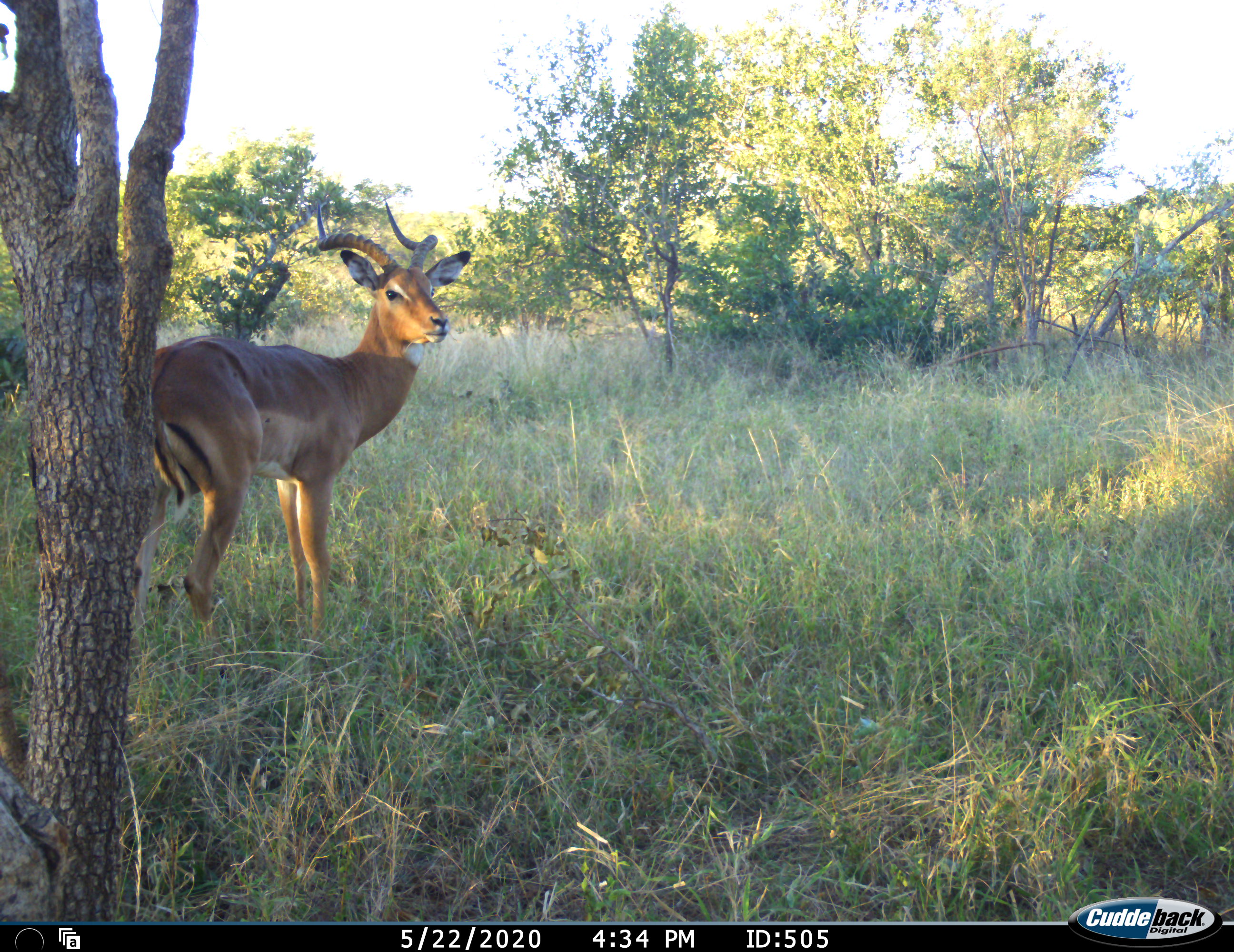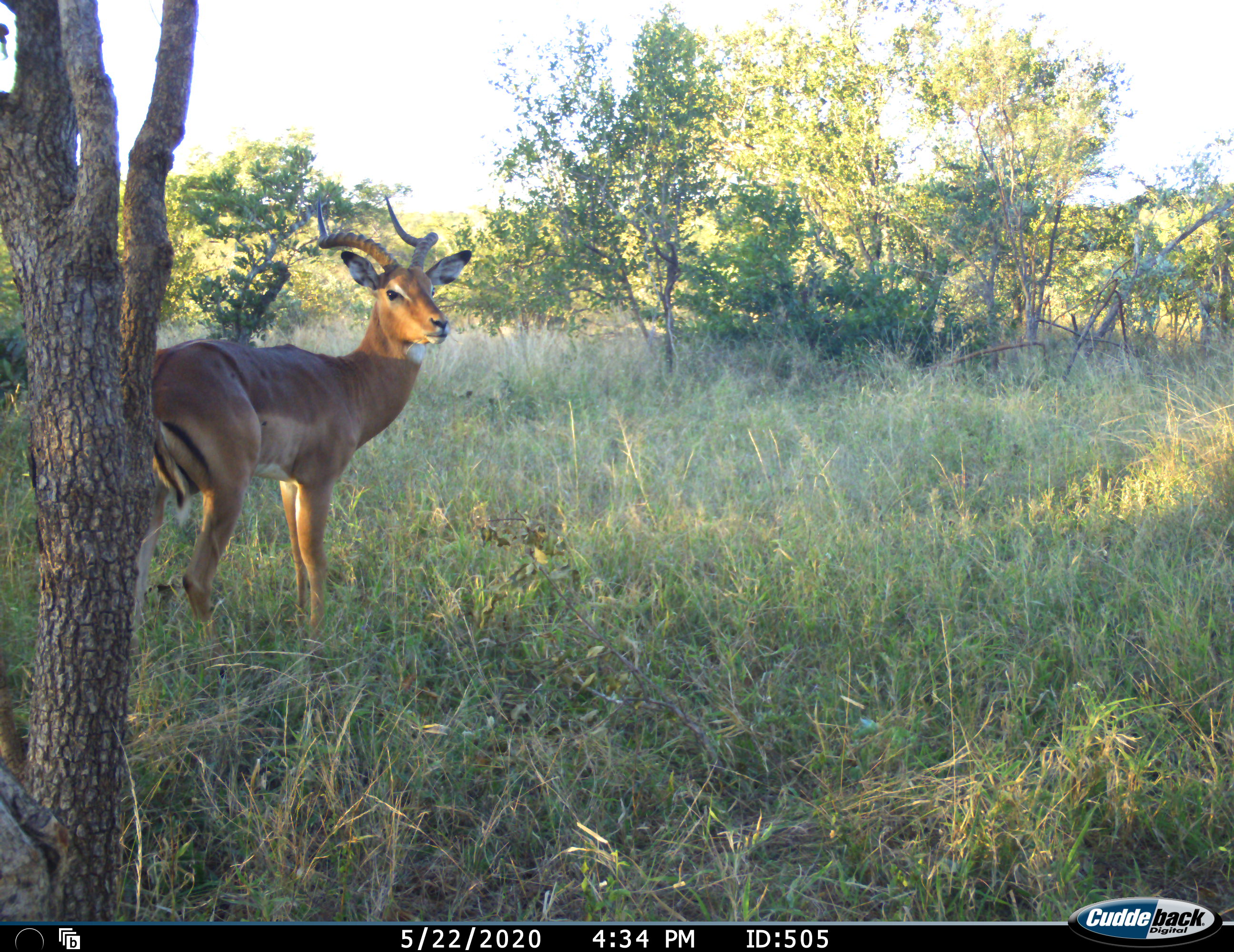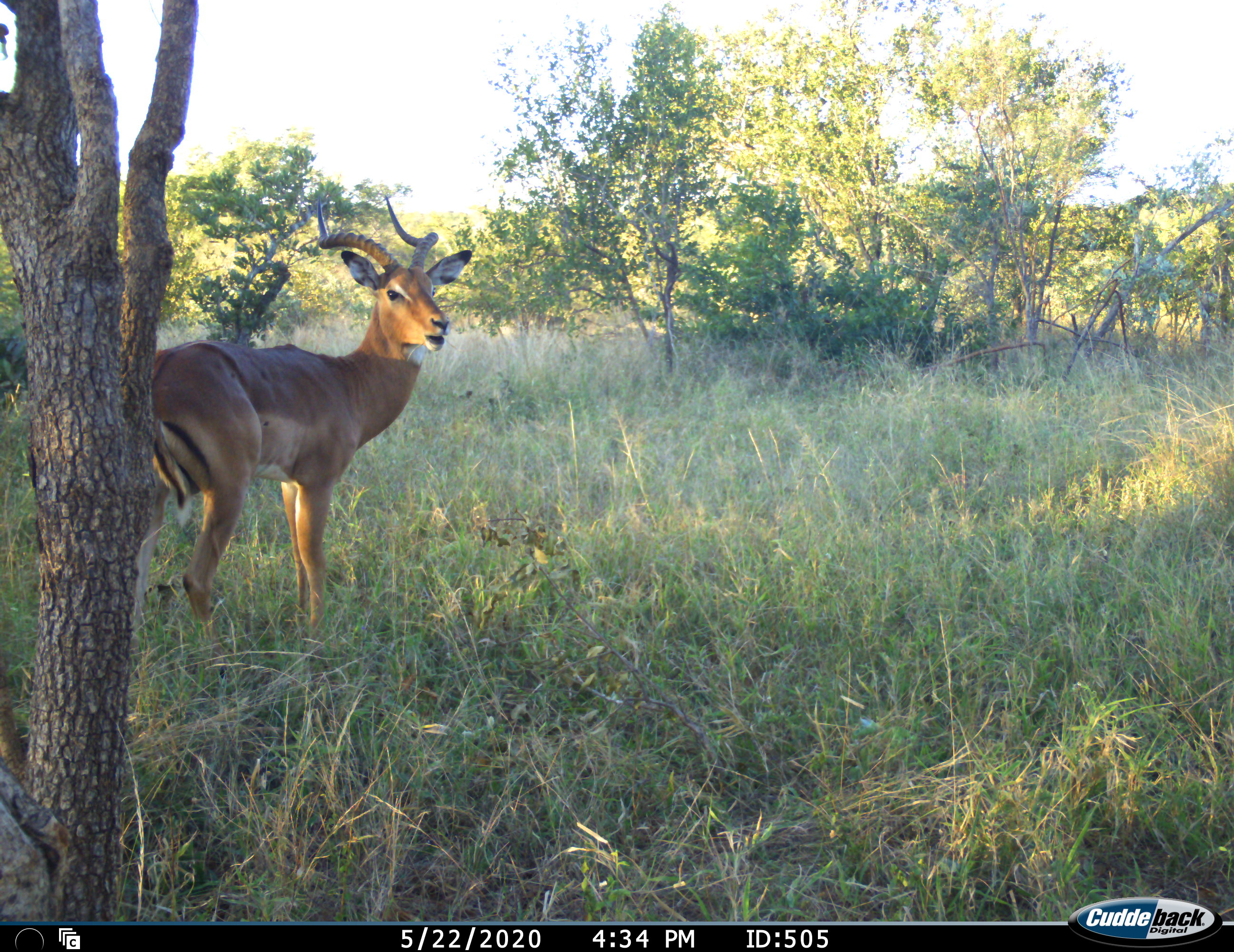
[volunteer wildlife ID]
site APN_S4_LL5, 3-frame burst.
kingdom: Animalia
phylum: Chordata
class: Mammalia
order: Artiodactyla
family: Bovidae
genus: Aepyceros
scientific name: Aepyceros melampus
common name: impala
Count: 1.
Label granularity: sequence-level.